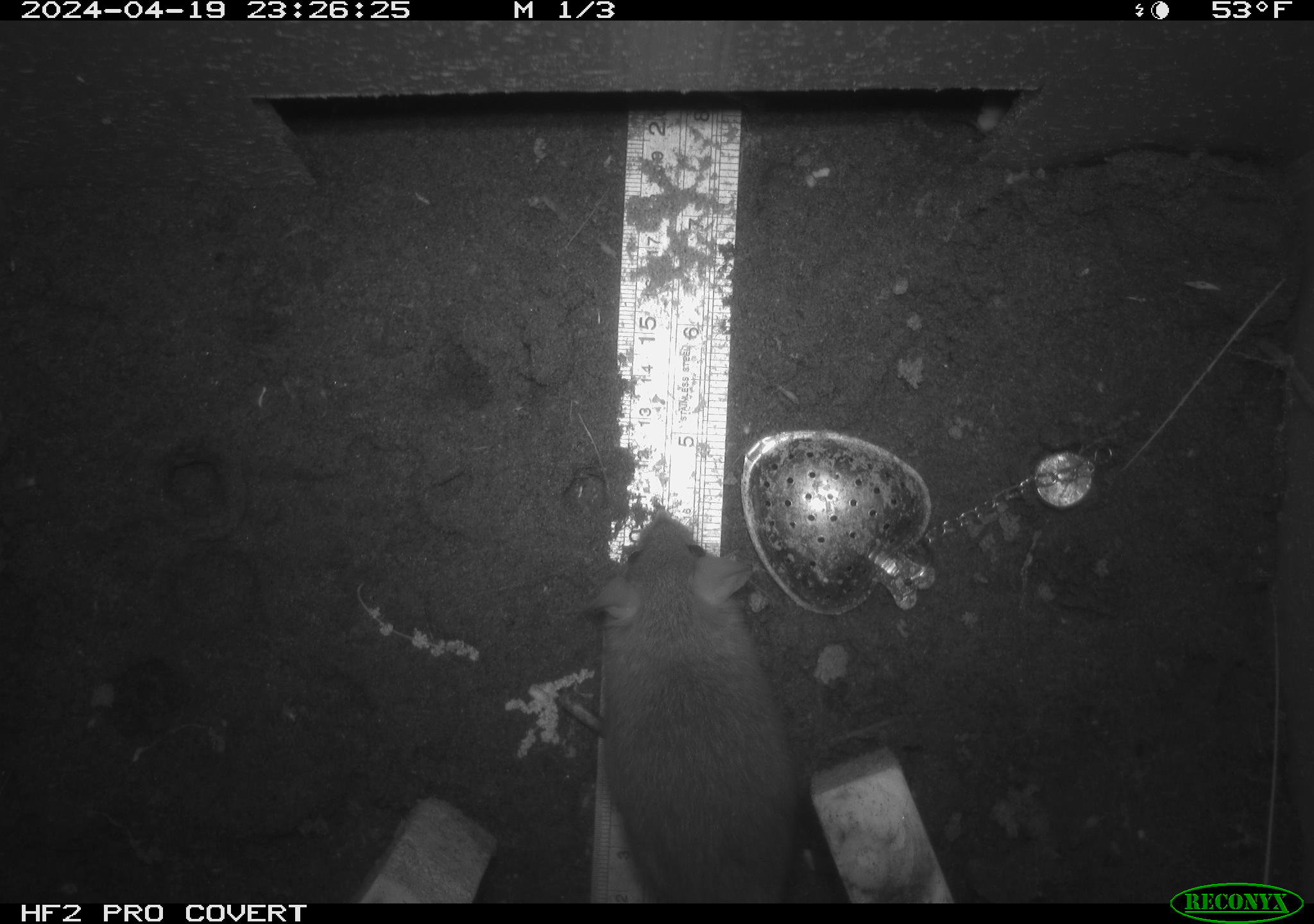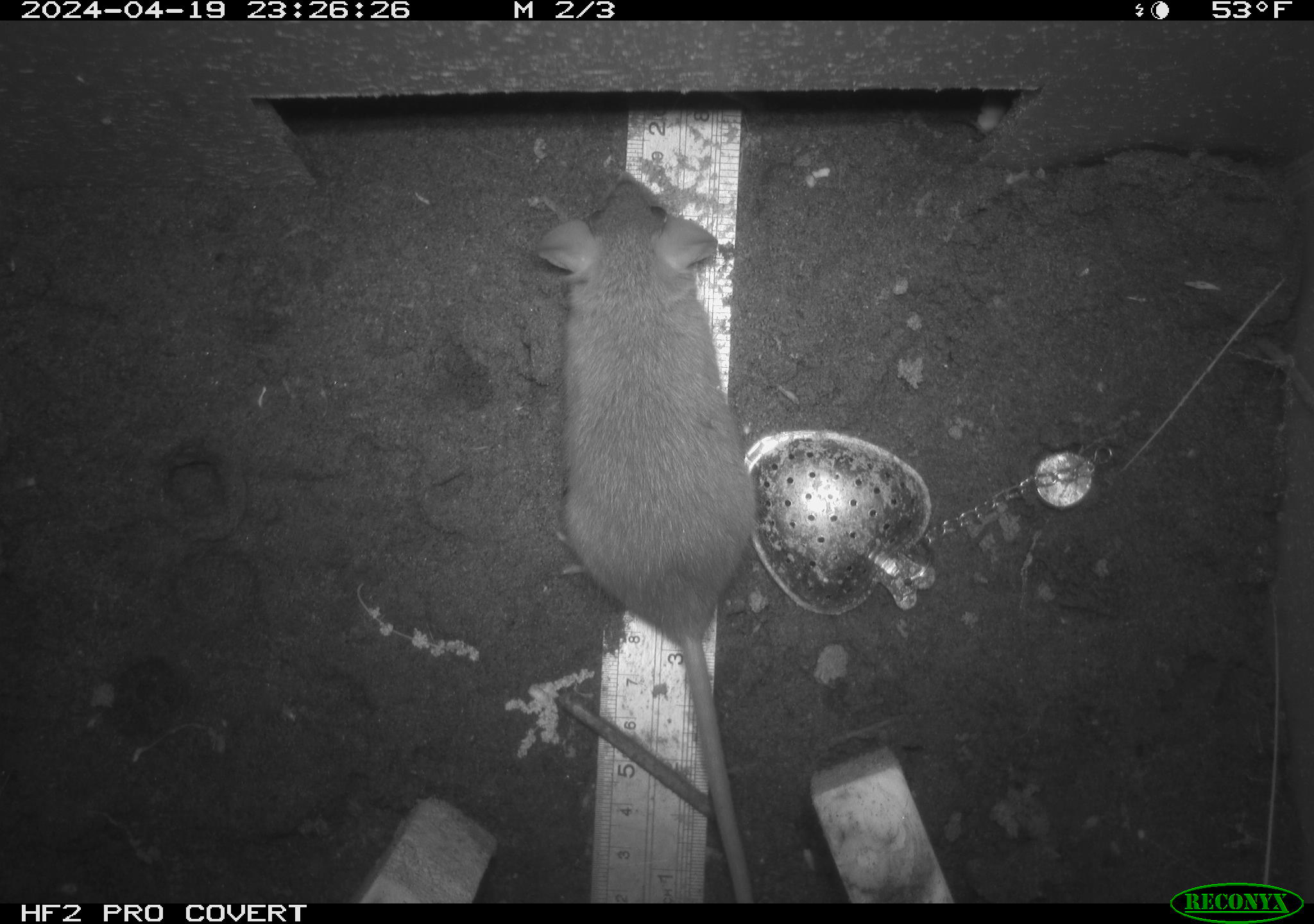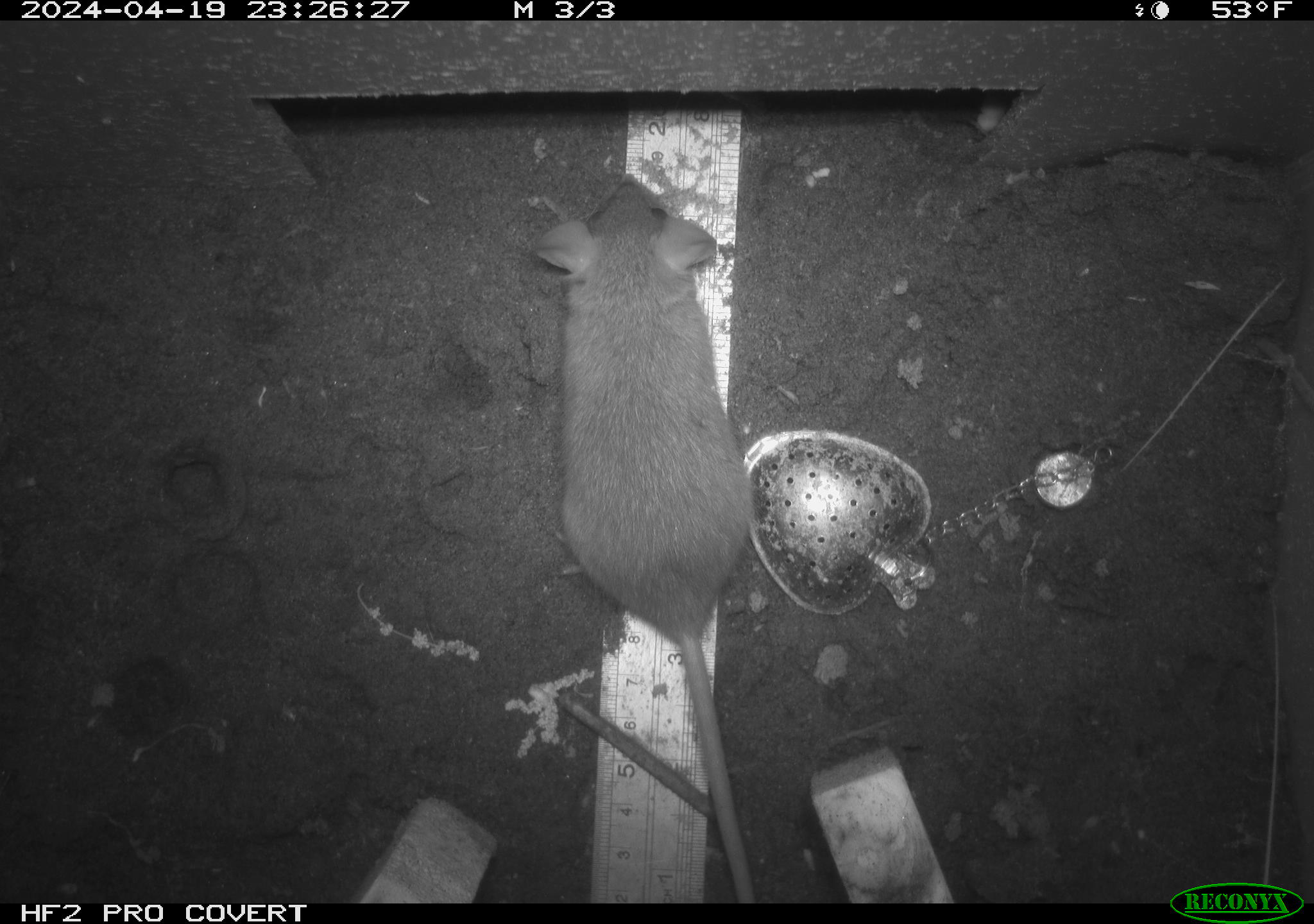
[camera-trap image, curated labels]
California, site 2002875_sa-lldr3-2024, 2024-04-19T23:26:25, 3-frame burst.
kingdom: Animalia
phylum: Chordata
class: Mammalia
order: Rodentia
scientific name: Rodentia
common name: rodent